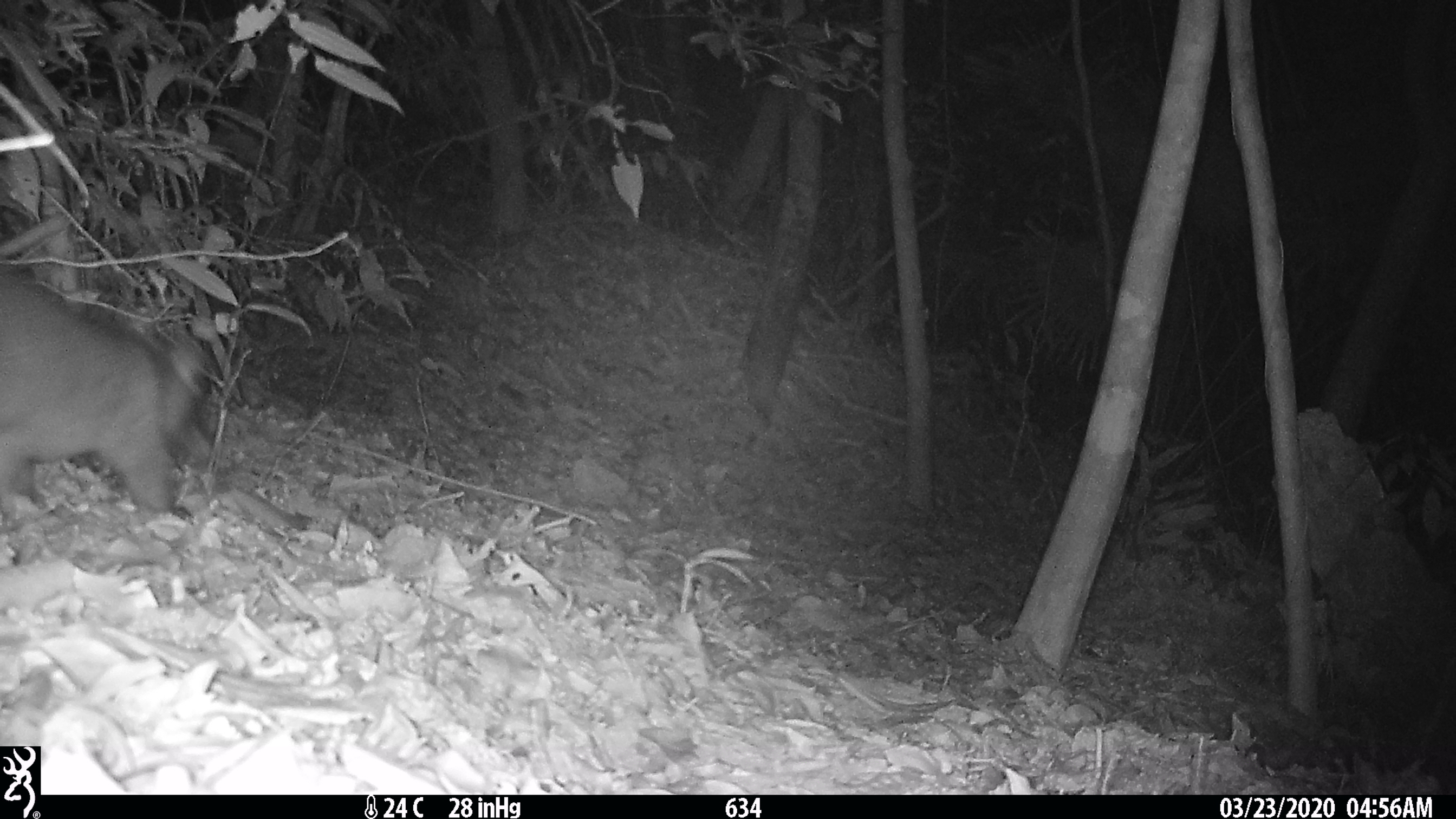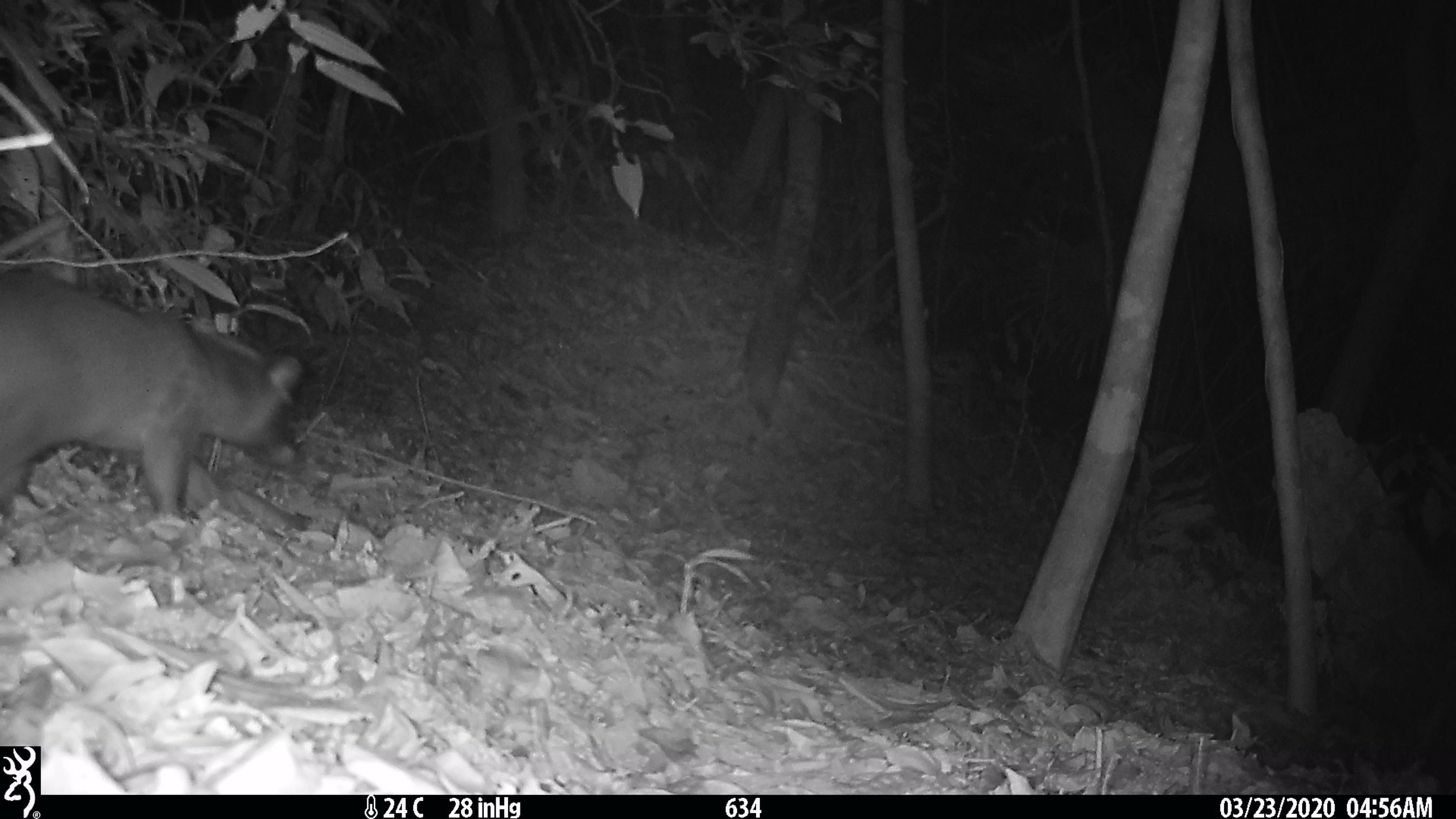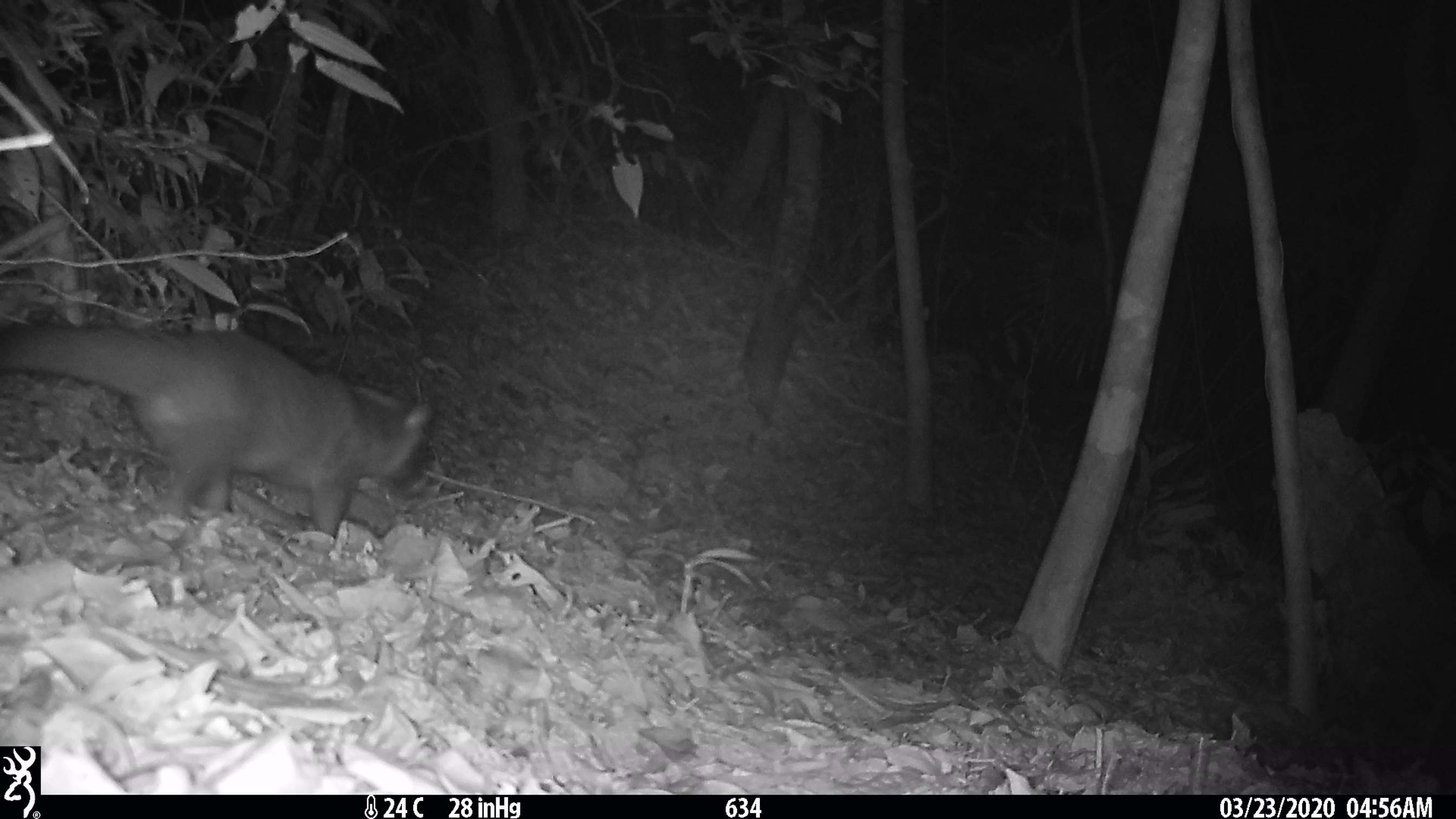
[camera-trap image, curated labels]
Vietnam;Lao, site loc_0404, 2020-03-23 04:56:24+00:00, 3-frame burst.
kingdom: Animalia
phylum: Chordata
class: Mammalia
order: Carnivora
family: Viverridae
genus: Paguma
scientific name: Paguma larvata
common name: masked palm civet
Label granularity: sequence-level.